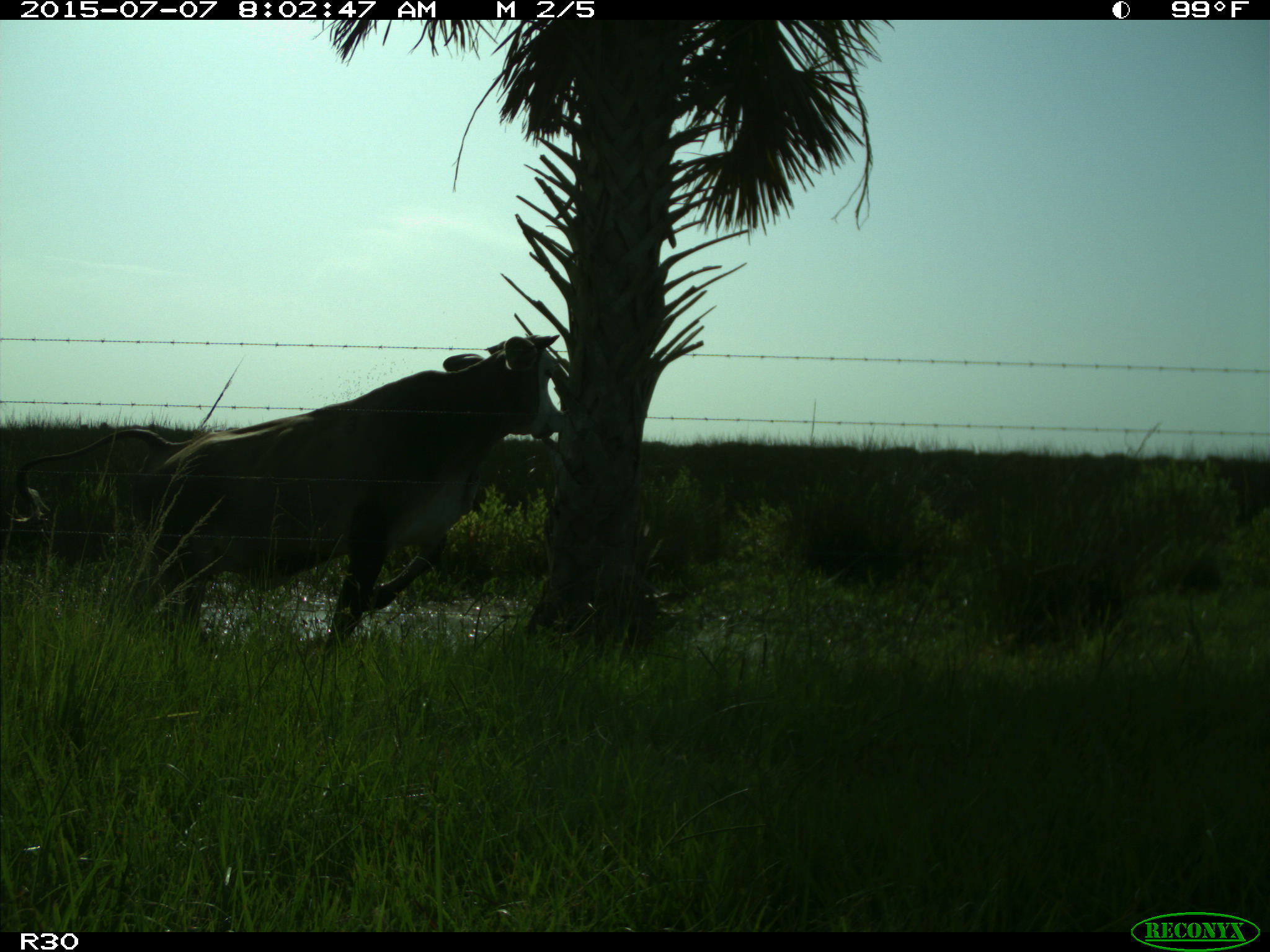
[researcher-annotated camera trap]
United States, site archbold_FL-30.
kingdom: Animalia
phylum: Chordata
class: Mammalia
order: Artiodactyla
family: Bovidae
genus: Bos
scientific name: Bos taurus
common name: domestic cow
Bos taurus (domestic cow).